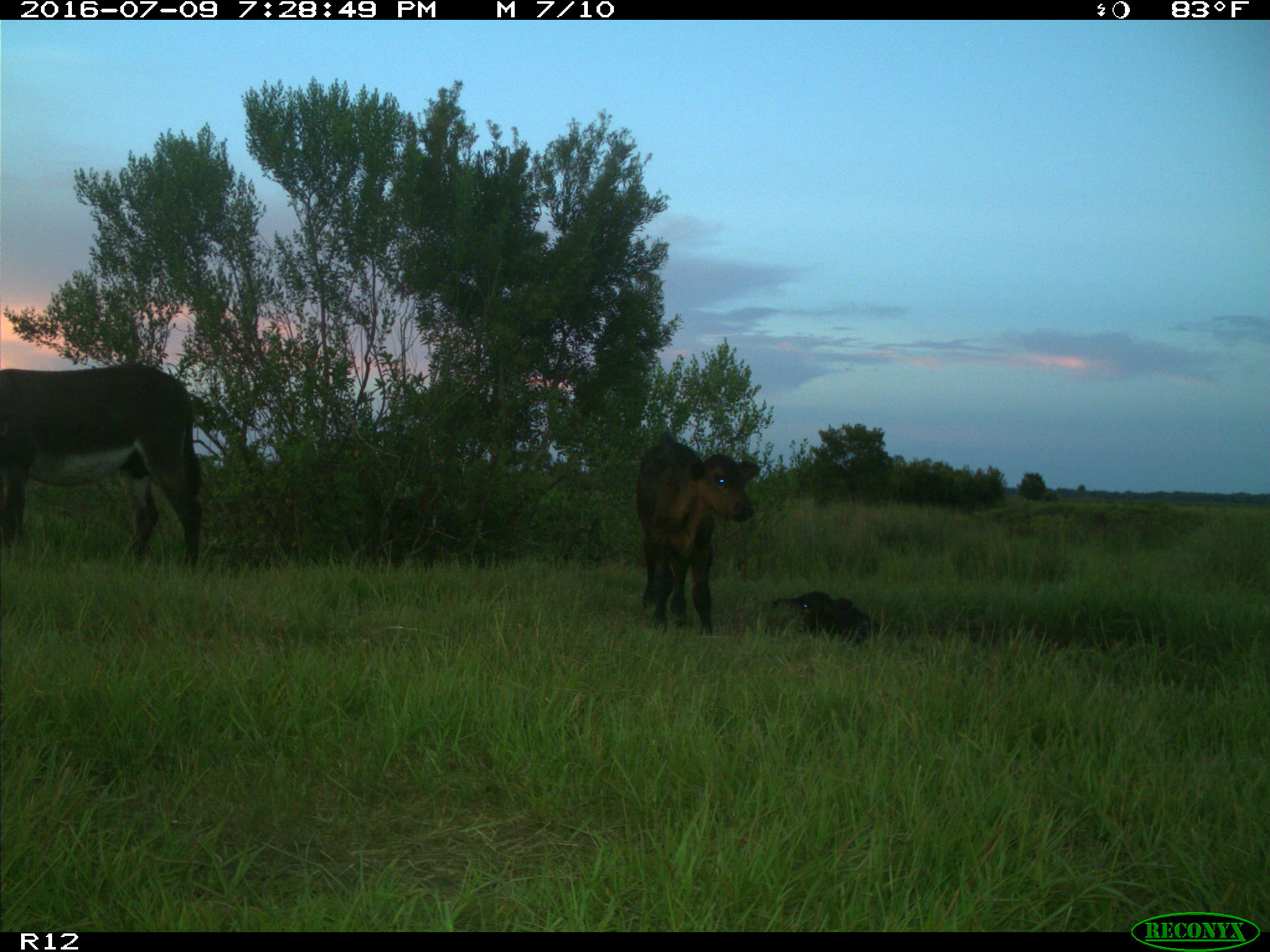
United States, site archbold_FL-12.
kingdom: Animalia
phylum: Chordata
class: Mammalia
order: Artiodactyla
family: Bovidae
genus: Bos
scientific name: Bos taurus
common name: domestic cow